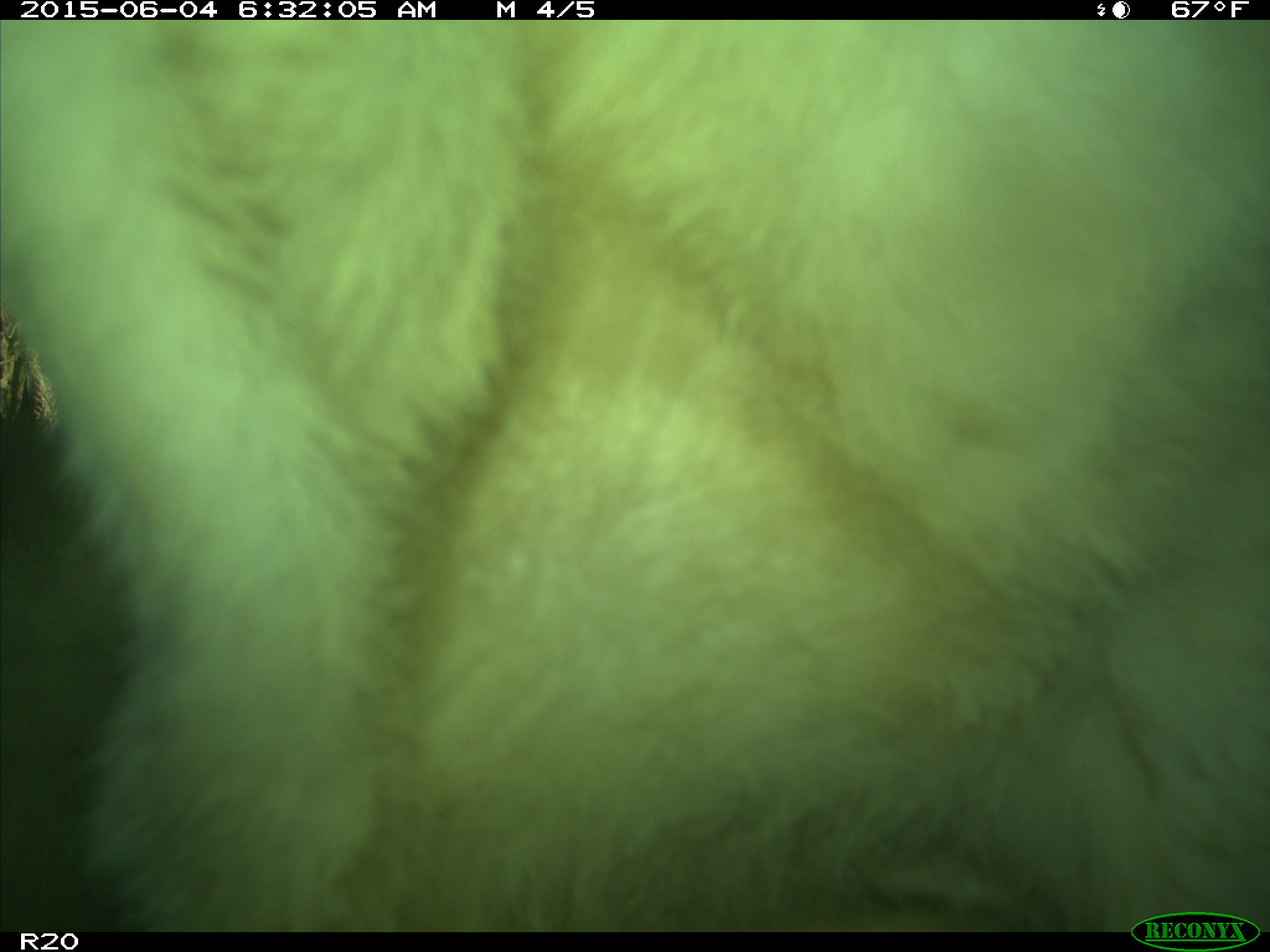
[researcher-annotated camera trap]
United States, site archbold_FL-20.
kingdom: Animalia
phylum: Chordata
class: Mammalia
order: Artiodactyla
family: Bovidae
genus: Bos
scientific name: Bos taurus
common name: domestic cow